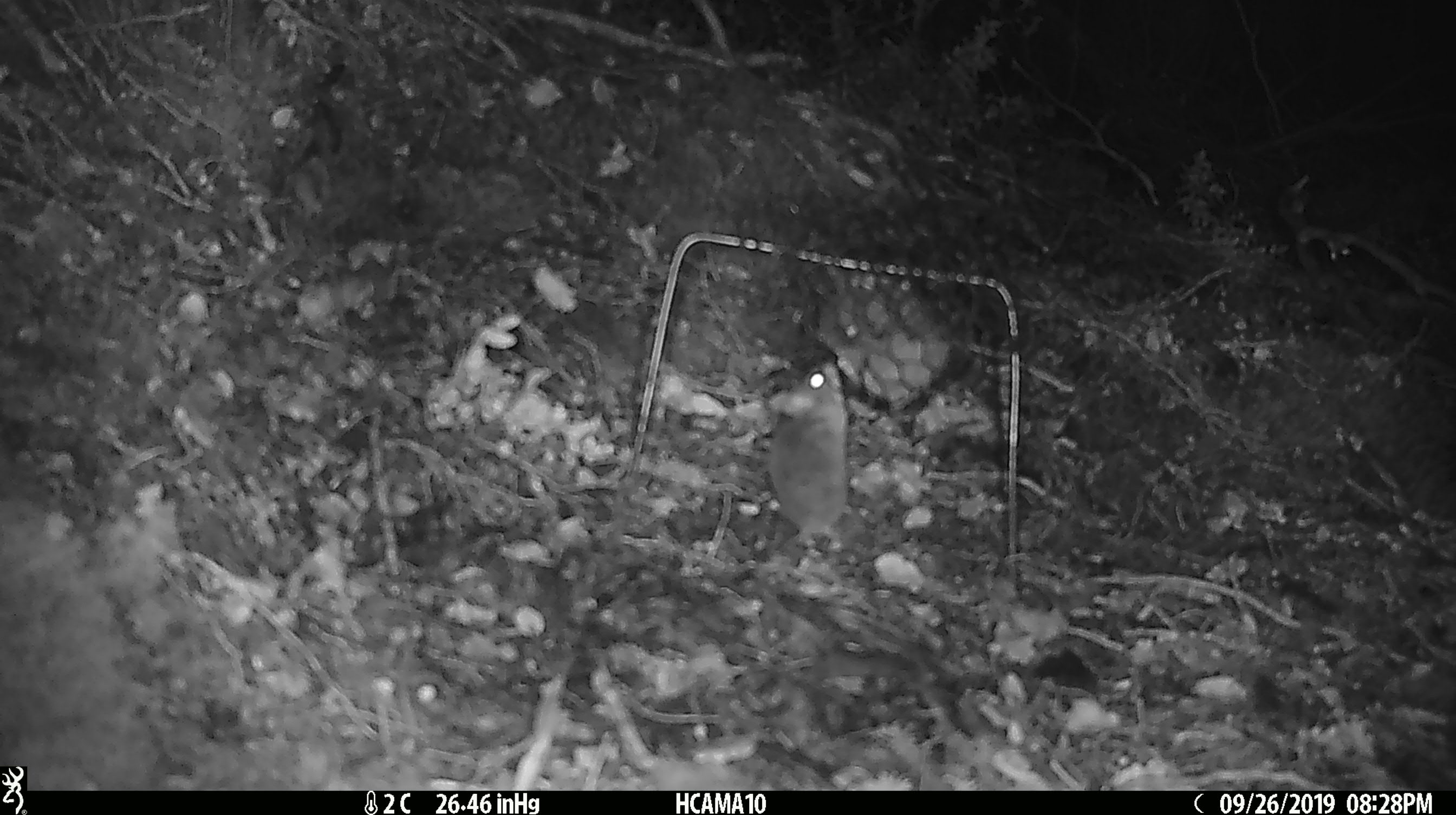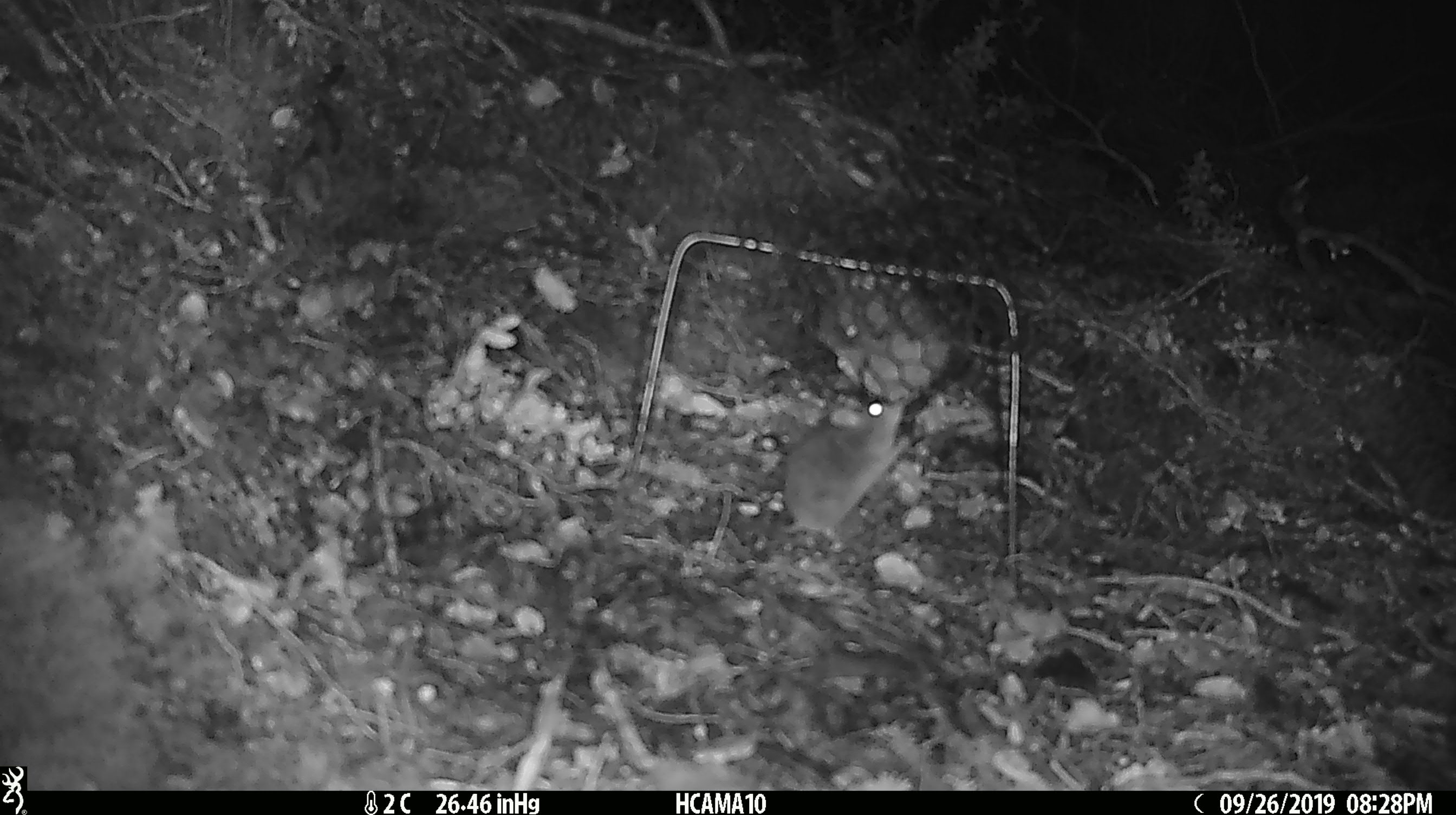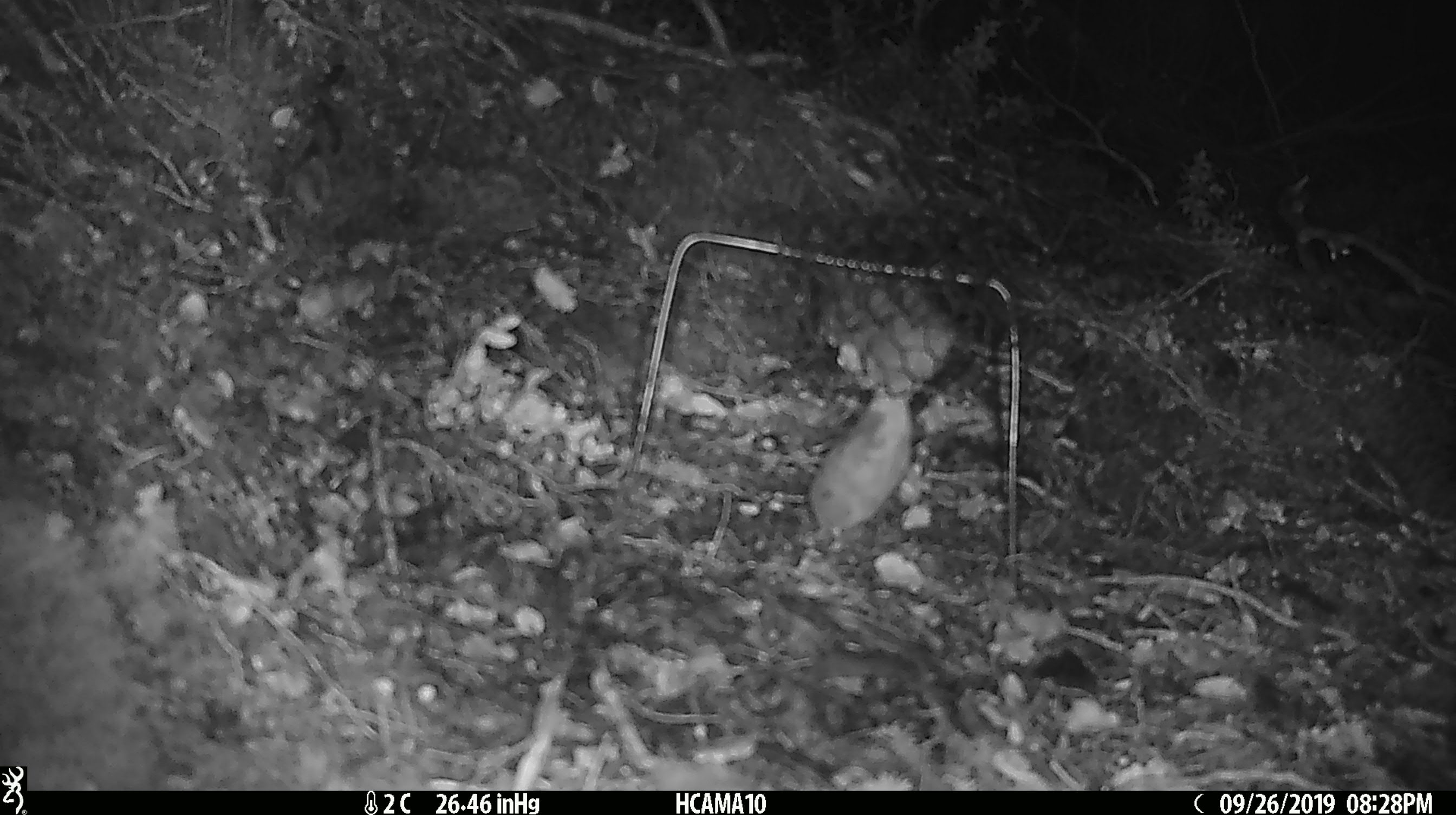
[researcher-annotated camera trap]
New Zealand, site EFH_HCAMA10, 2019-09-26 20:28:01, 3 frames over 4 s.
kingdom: Animalia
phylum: Chordata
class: Mammalia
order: Rodentia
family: Muridae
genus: Mus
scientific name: Mus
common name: mouse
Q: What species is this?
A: Mouse (Mus).